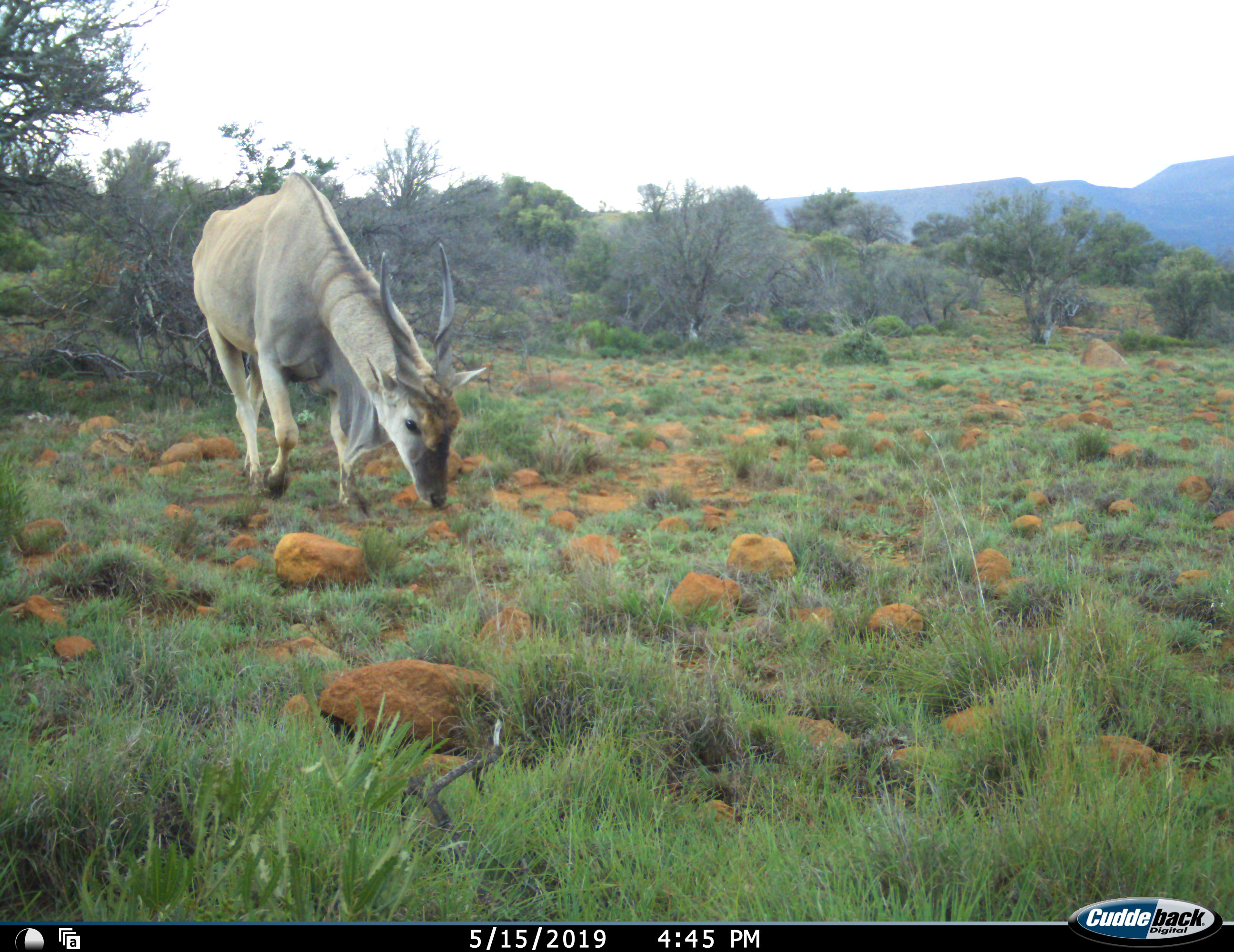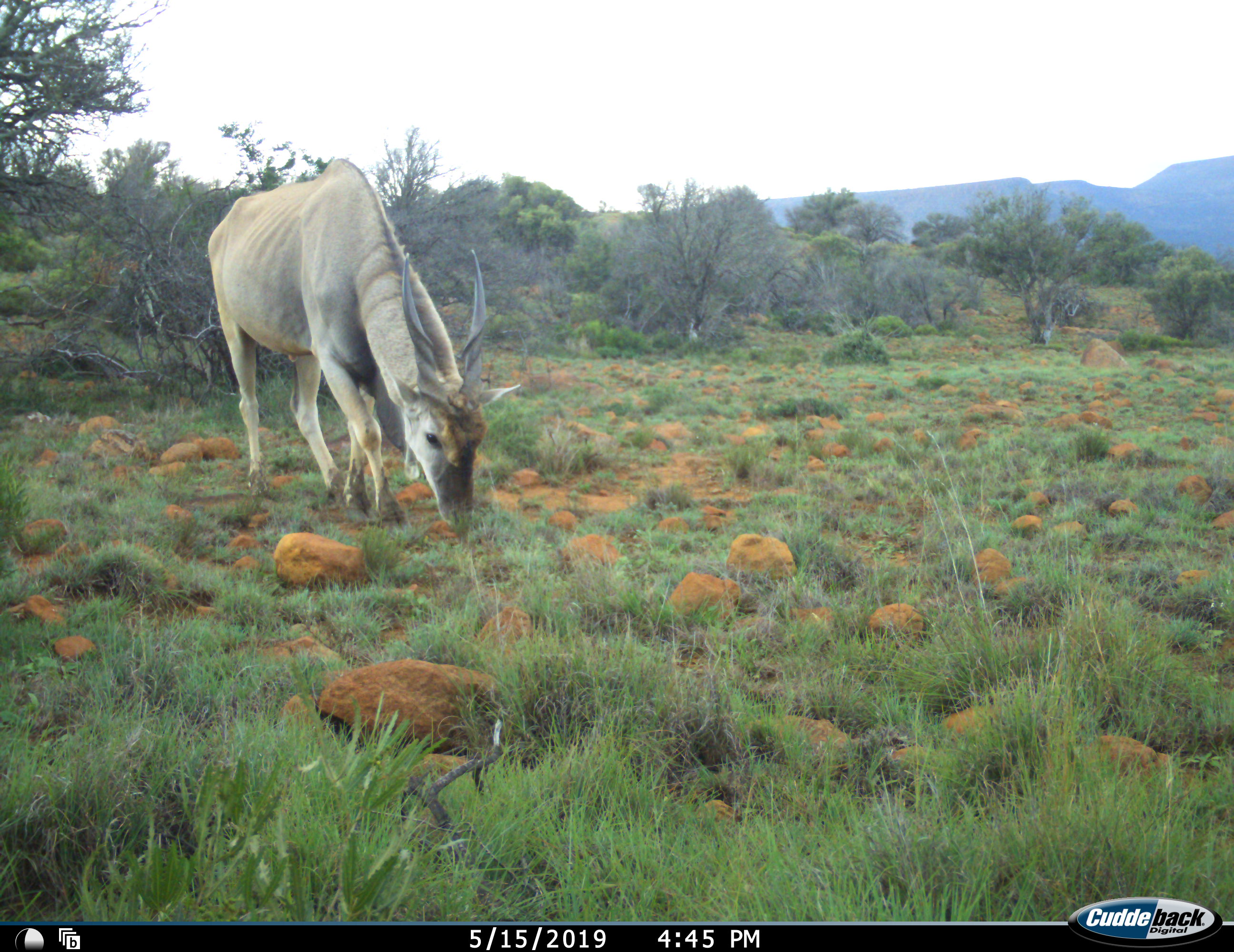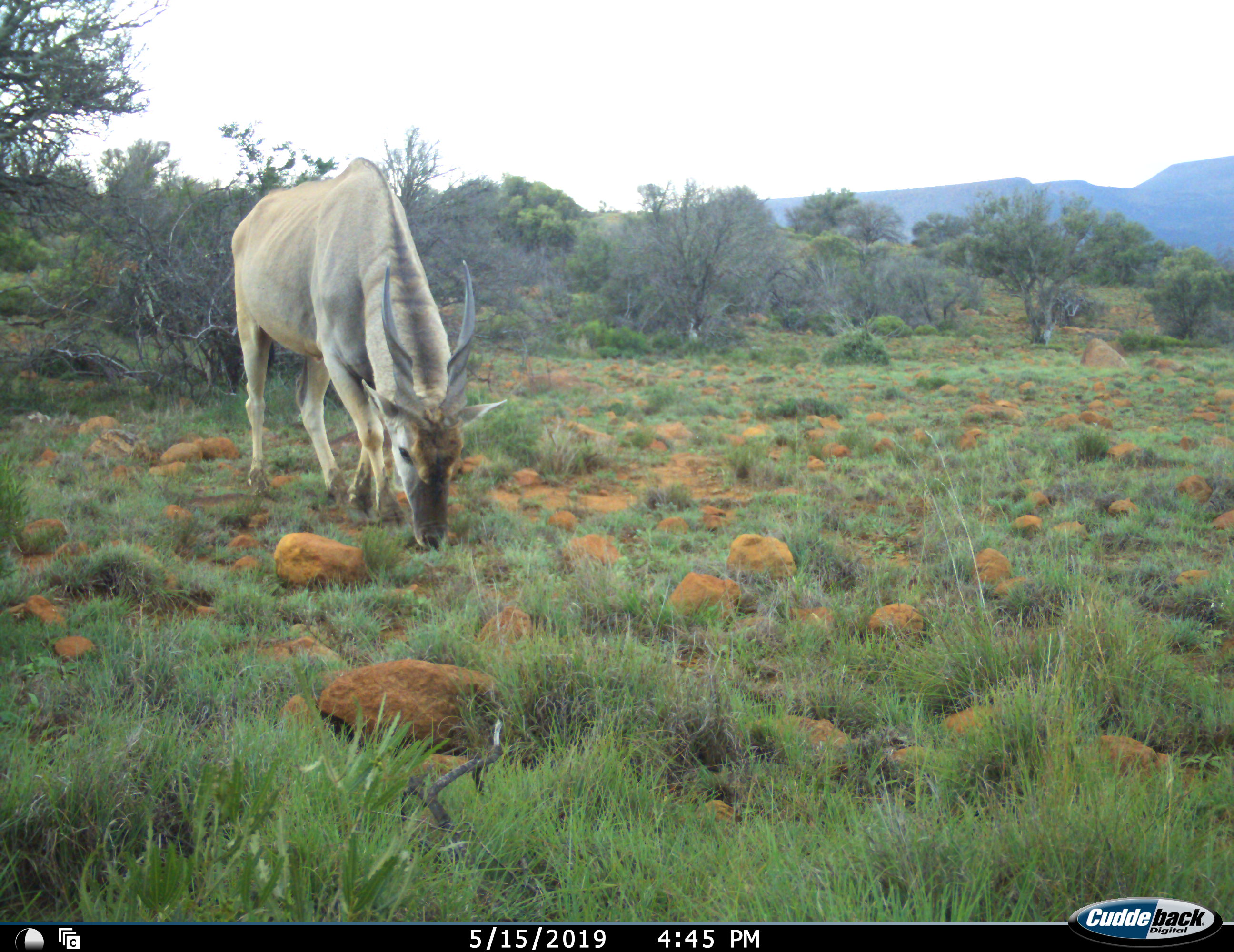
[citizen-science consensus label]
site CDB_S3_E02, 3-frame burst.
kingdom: Animalia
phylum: Chordata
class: Mammalia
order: Artiodactyla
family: Bovidae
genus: Tragelaphus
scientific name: Tragelaphus oryx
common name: eland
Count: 1.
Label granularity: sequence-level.